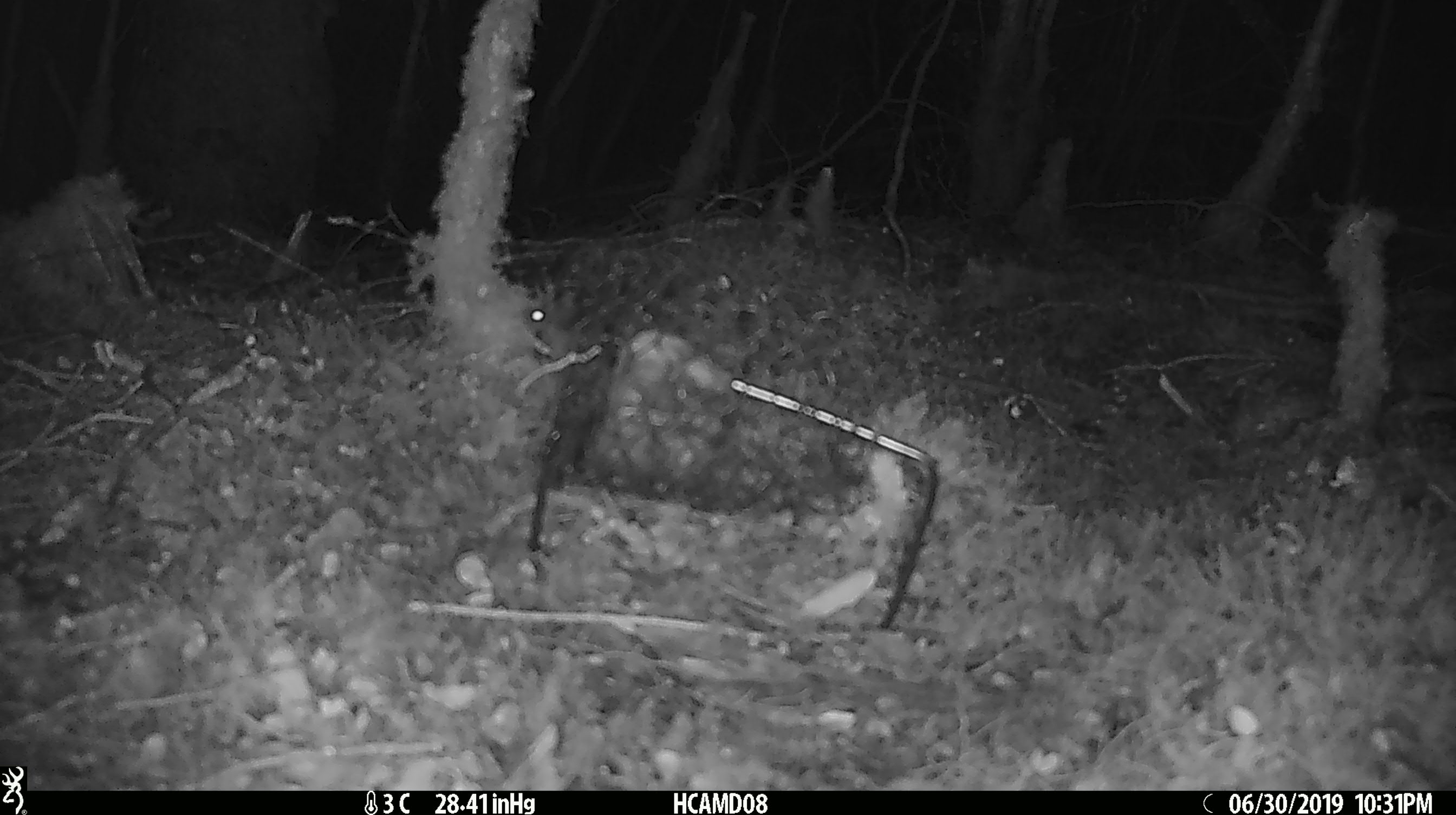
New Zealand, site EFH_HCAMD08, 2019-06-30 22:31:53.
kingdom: Animalia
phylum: Chordata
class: Mammalia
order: Rodentia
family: Muridae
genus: Mus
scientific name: Mus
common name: mouse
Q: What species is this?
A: Mouse (Mus).